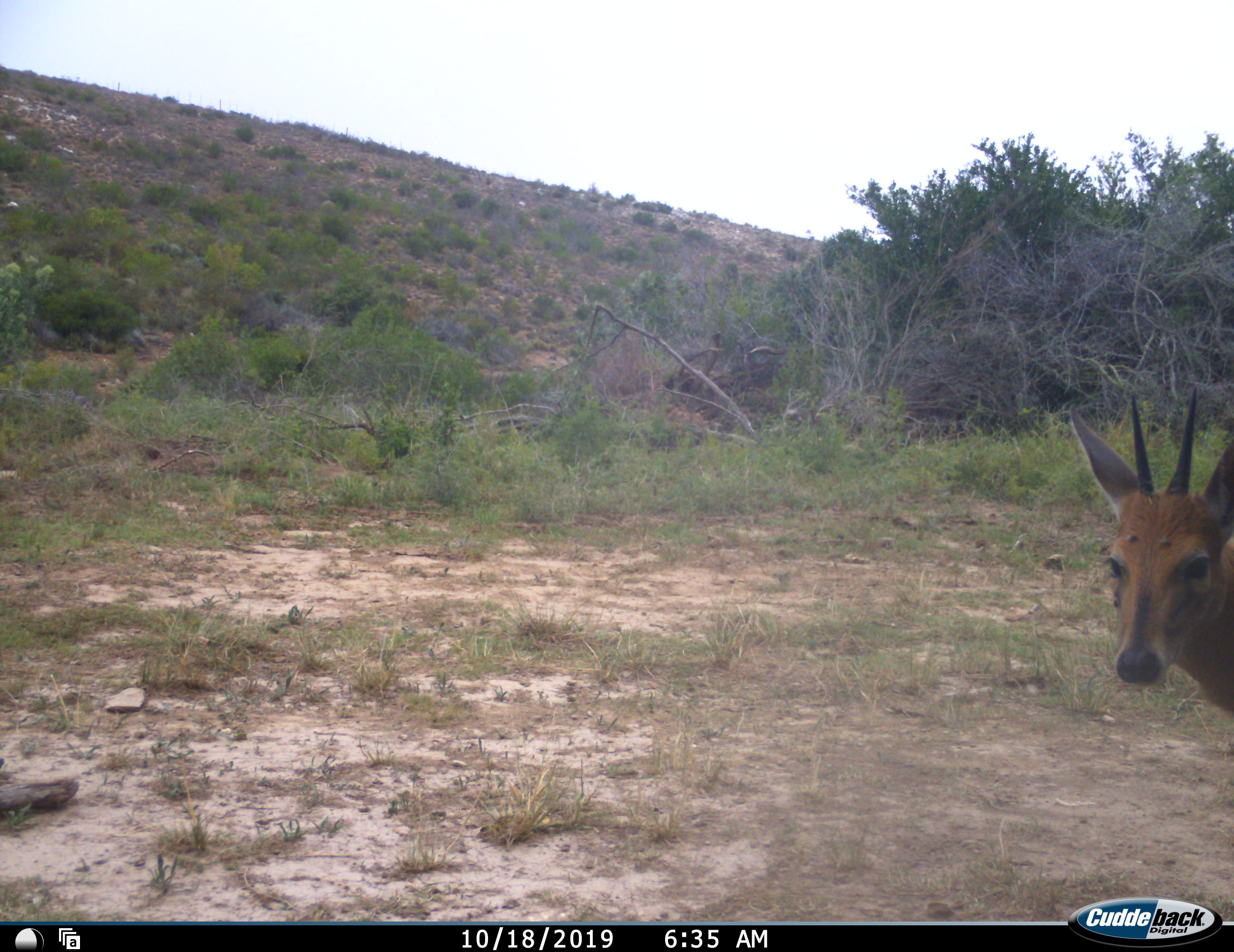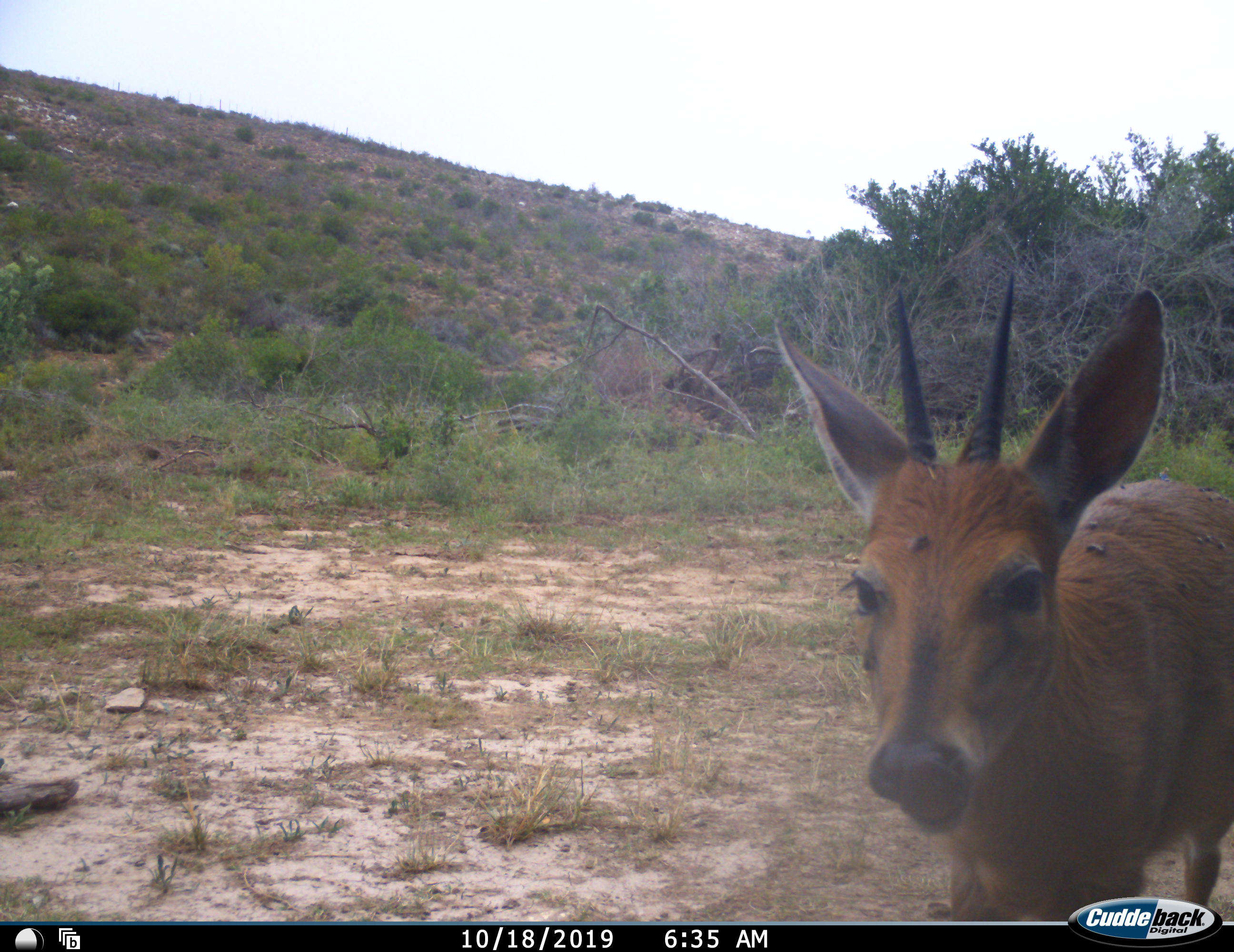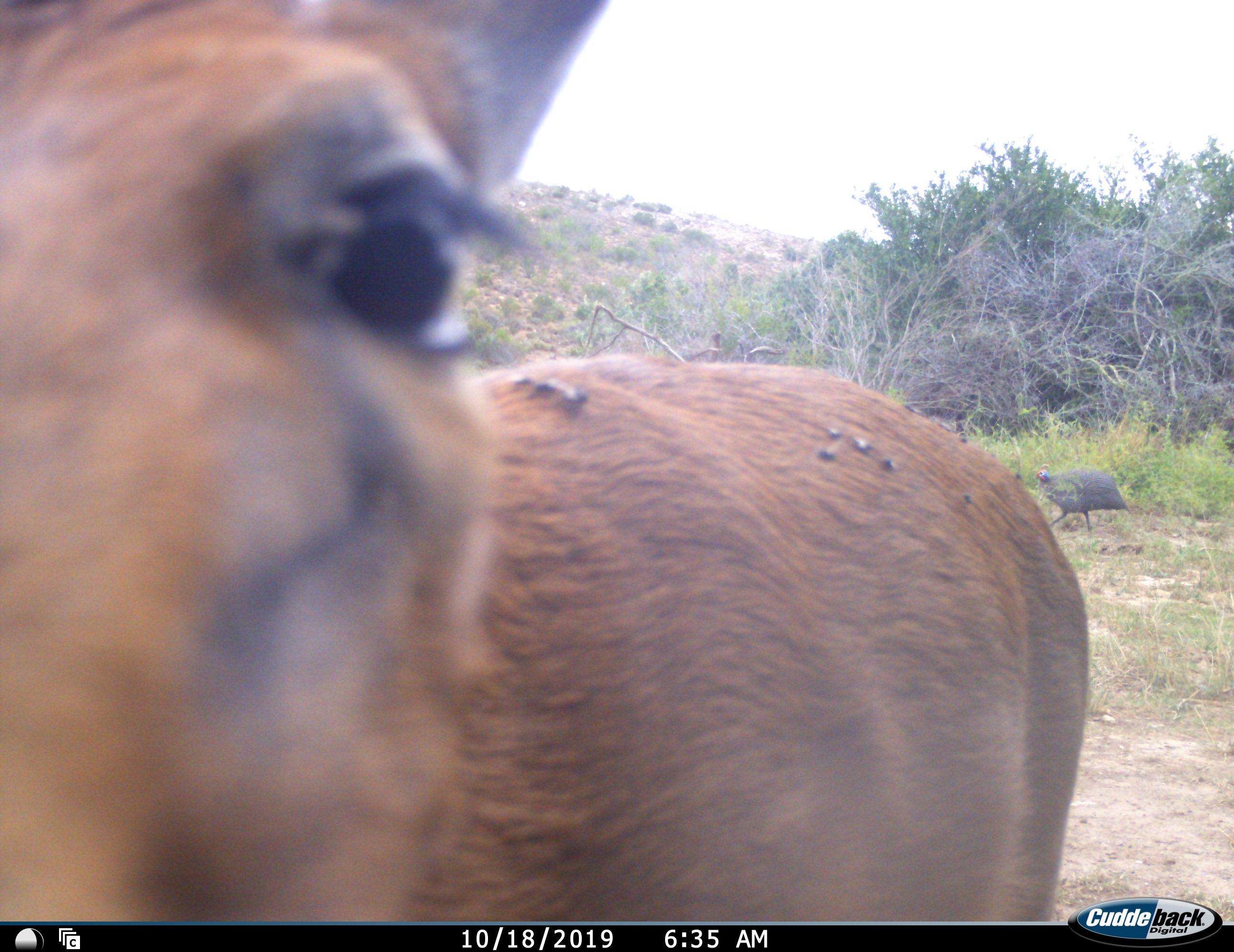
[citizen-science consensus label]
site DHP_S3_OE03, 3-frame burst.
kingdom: Animalia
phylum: Chordata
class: Mammalia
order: Artiodactyla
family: Bovidae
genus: Sylvicapra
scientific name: Sylvicapra grimmia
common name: common duiker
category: duikercommongrey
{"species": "duikercommongrey (common duiker) (Sylvicapra grimmia)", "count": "1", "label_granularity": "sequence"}